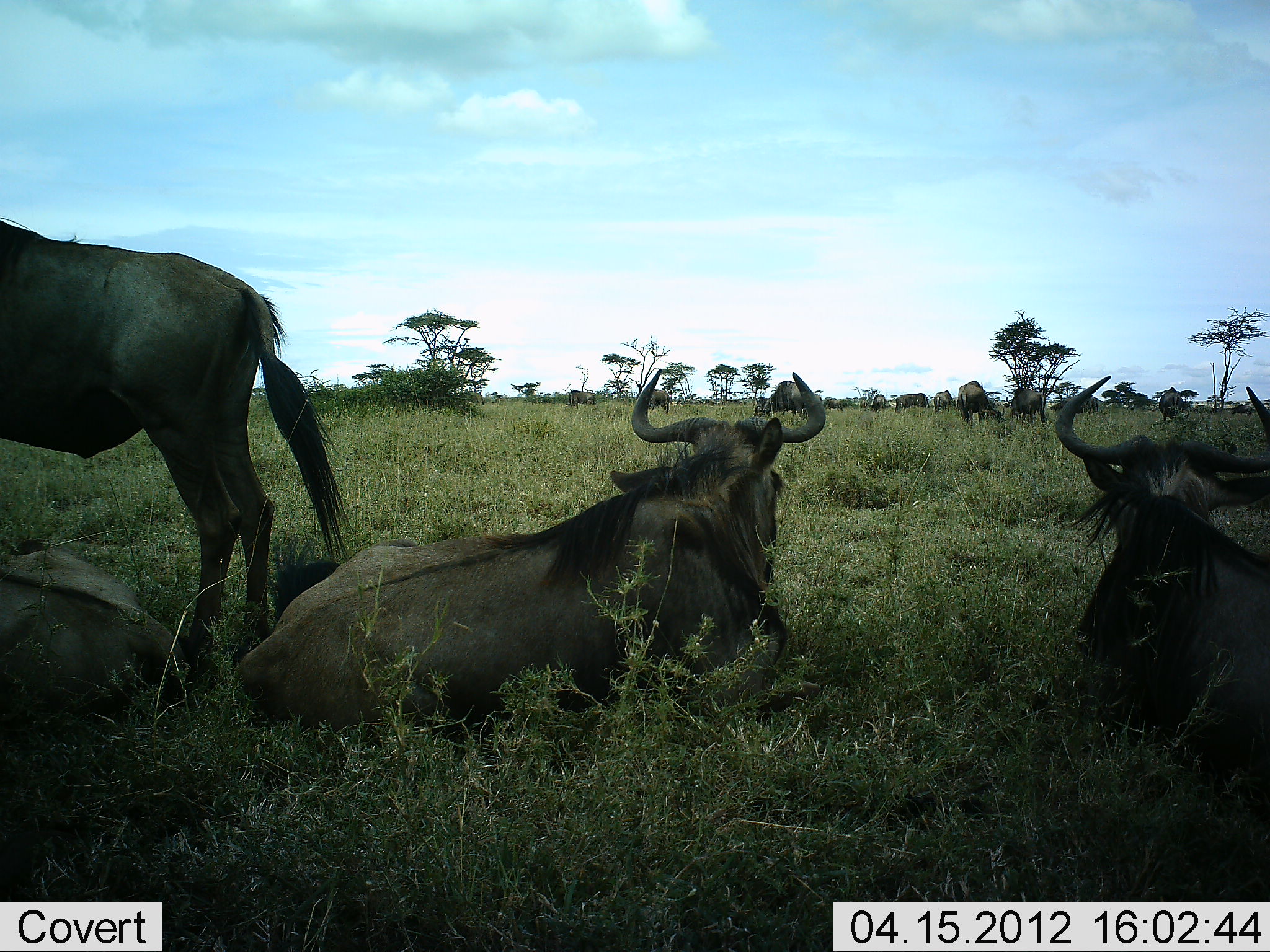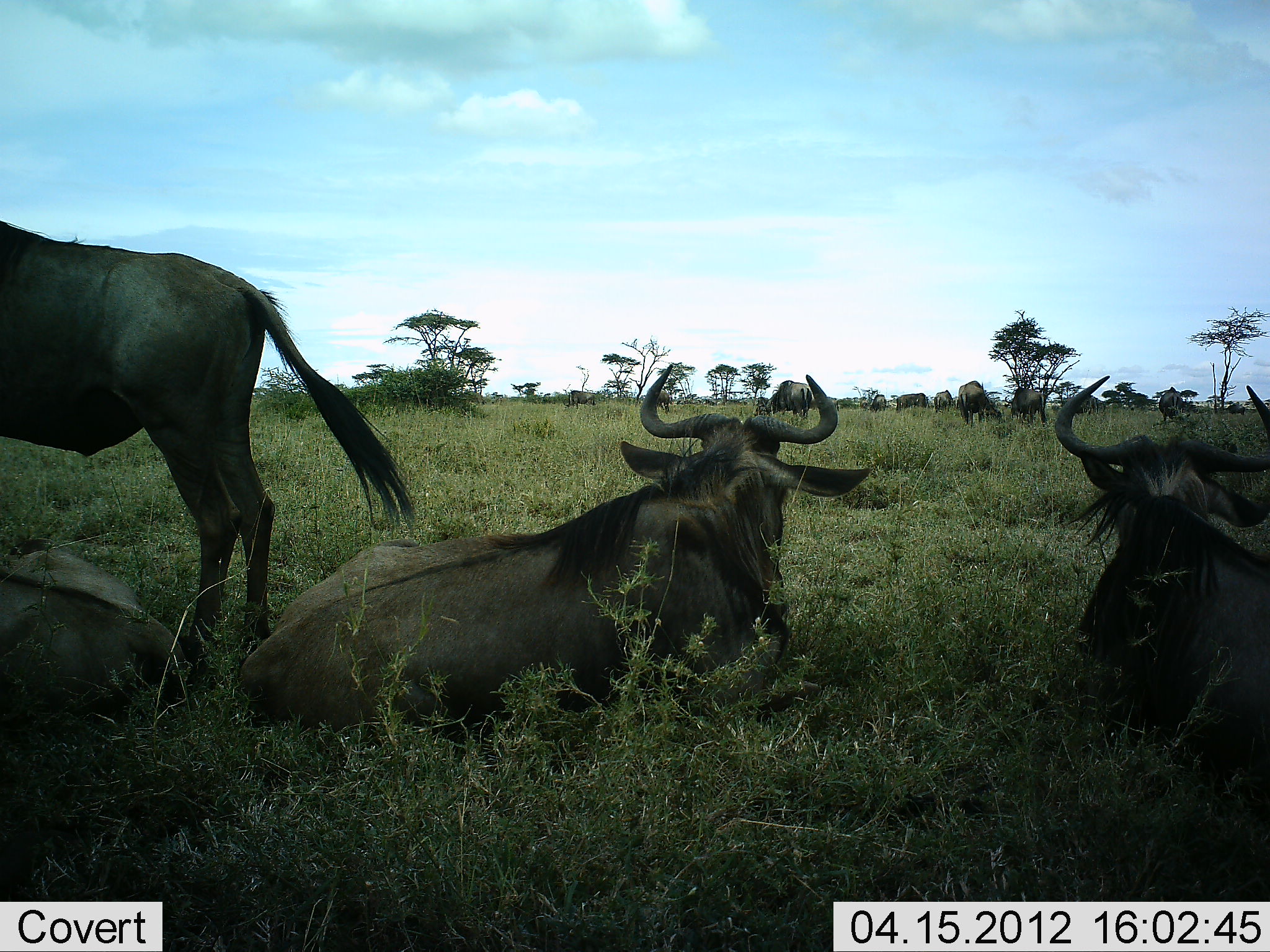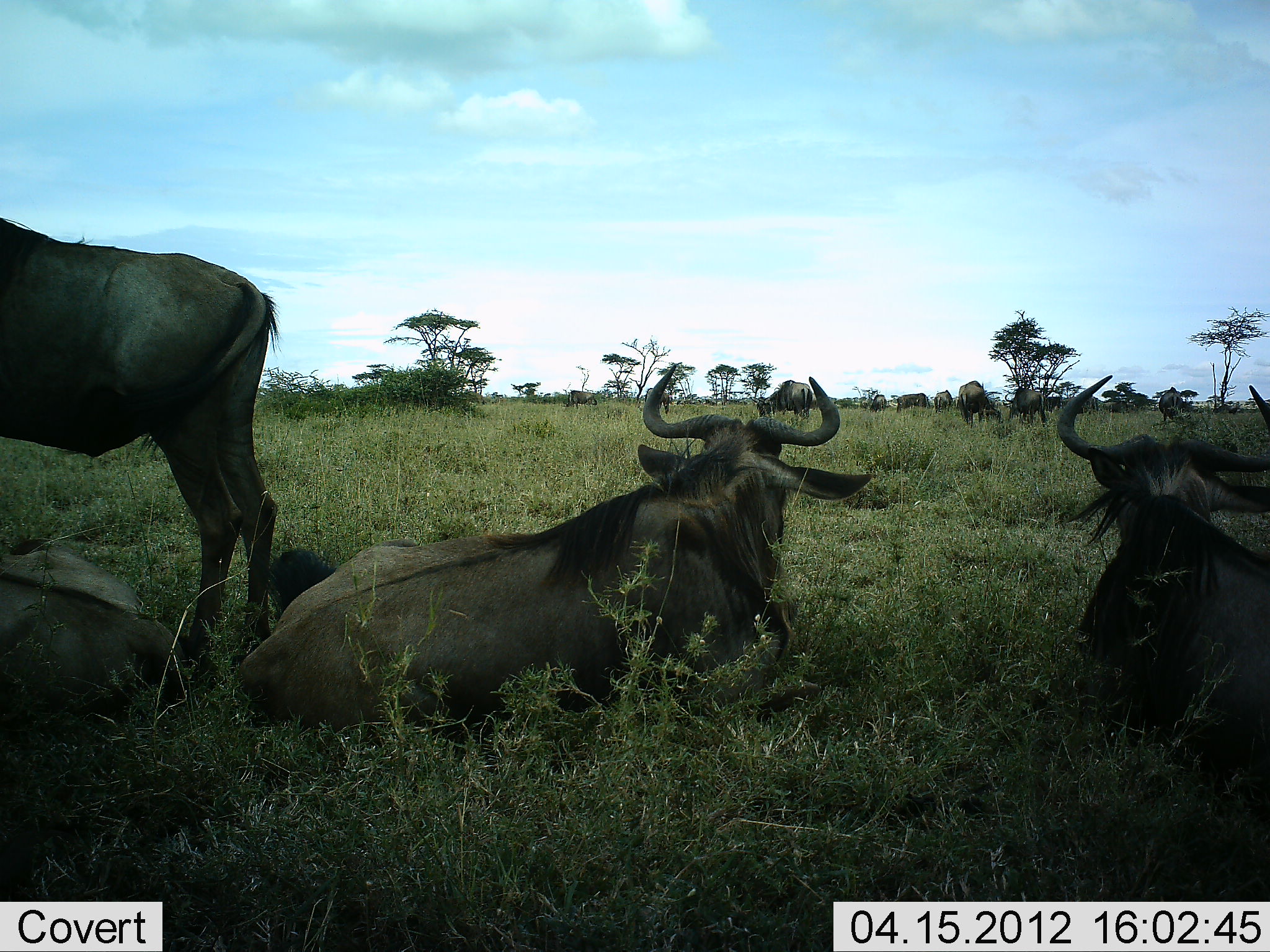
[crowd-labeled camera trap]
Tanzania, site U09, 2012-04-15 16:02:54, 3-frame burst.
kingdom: Animalia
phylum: Chordata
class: Mammalia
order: Artiodactyla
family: Bovidae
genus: Connochaetes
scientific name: Connochaetes taurinus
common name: blue wildebeest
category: wildebeest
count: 11-50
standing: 75%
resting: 100%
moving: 25%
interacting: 0%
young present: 0%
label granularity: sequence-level